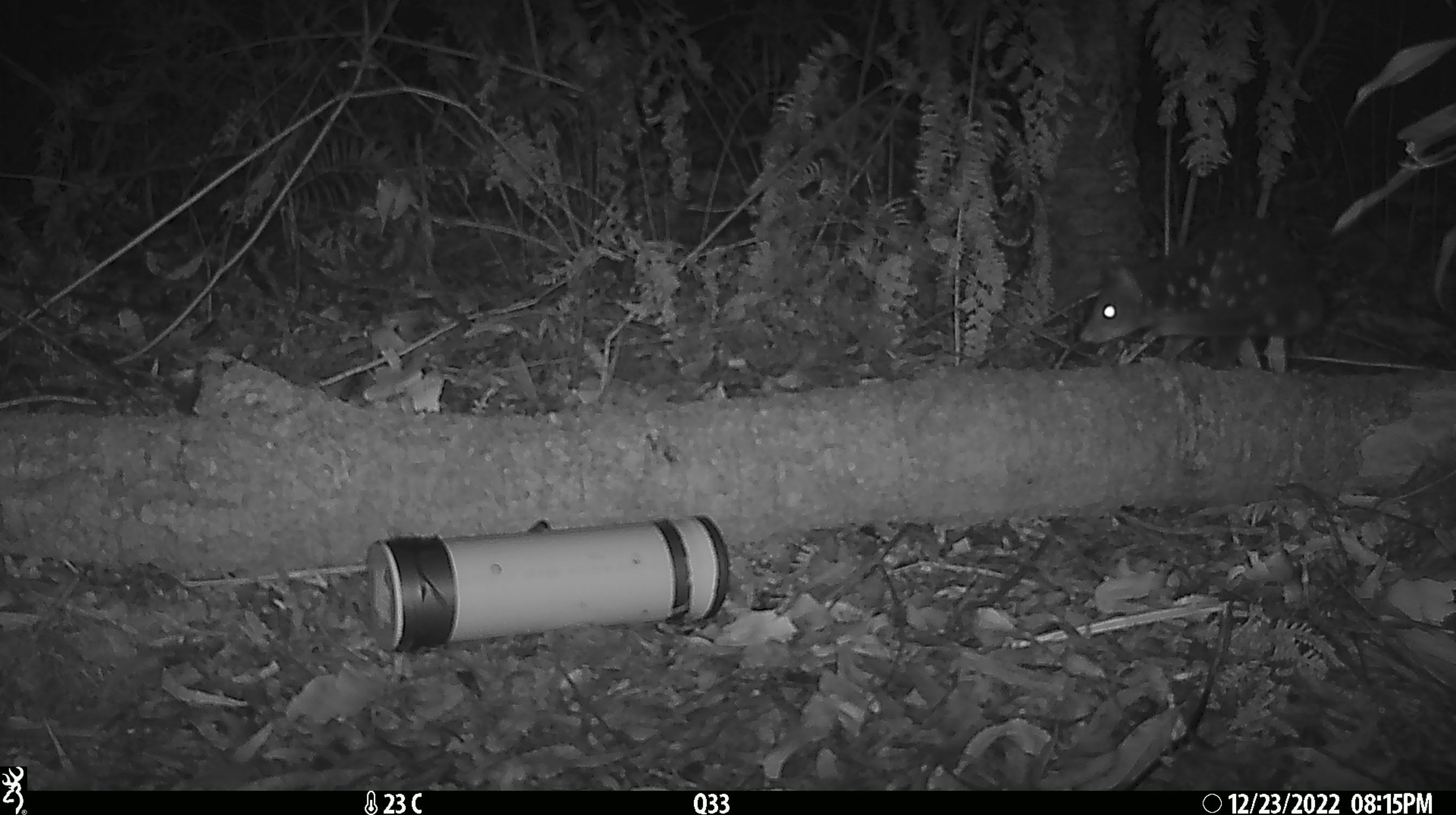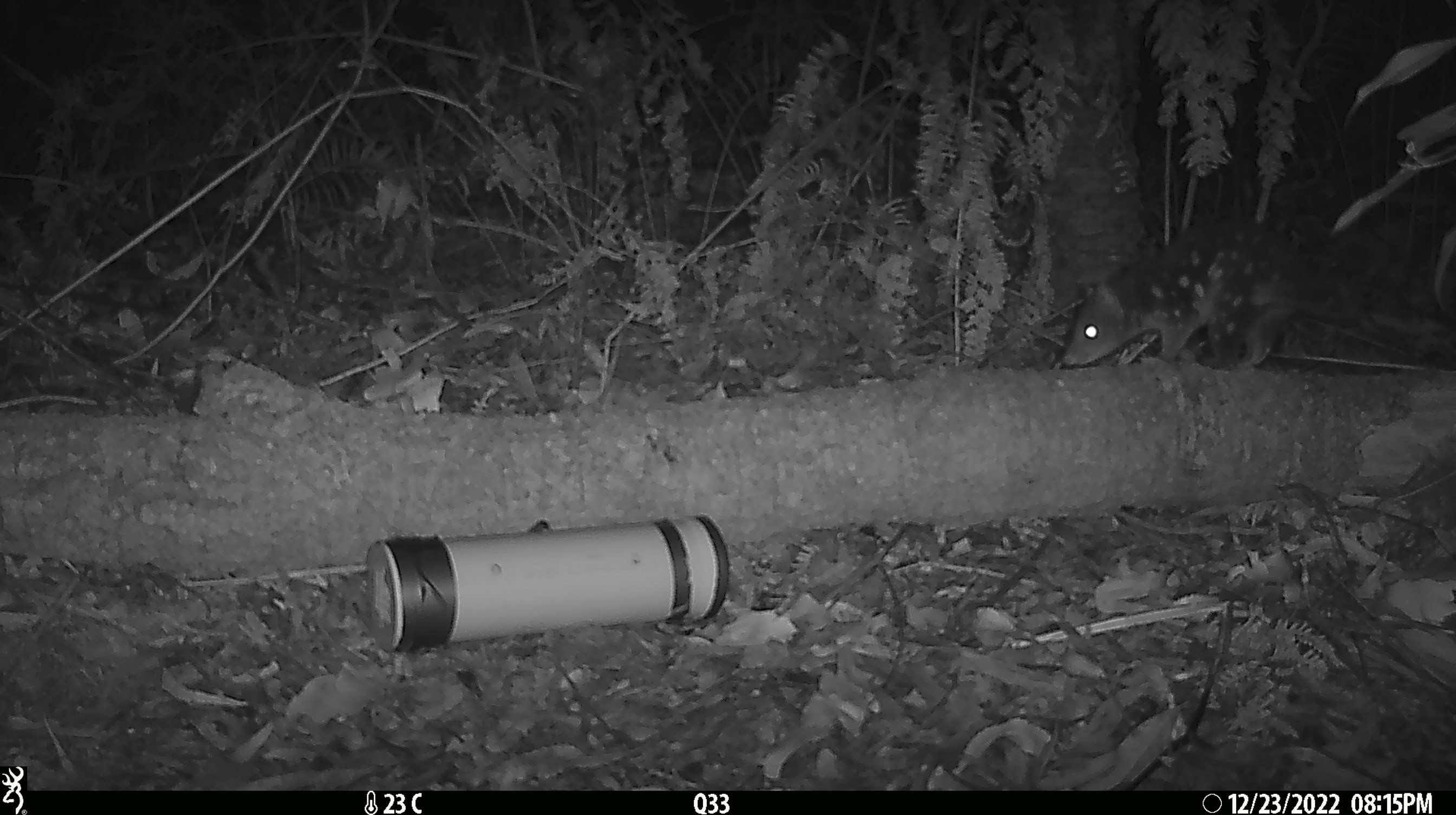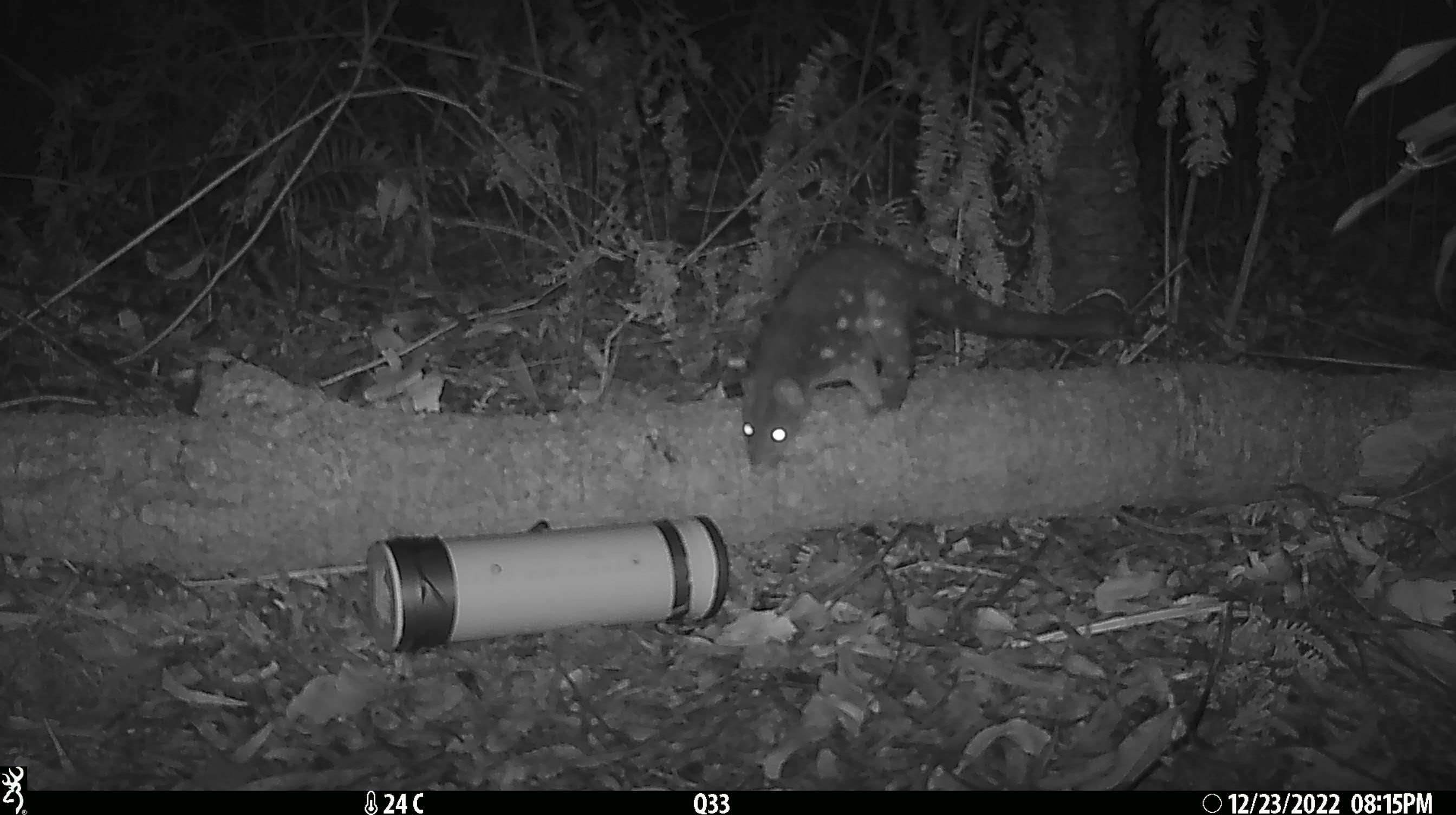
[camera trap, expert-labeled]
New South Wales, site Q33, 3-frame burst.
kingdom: Animalia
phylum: Chordata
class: Mammalia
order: Dasyuromorphia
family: Dasyuridae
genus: Dasyurus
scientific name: Dasyurus maculatus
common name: spotted-tailed quoll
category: quoll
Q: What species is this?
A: Quoll (spotted-tailed quoll) (Dasyurus maculatus).